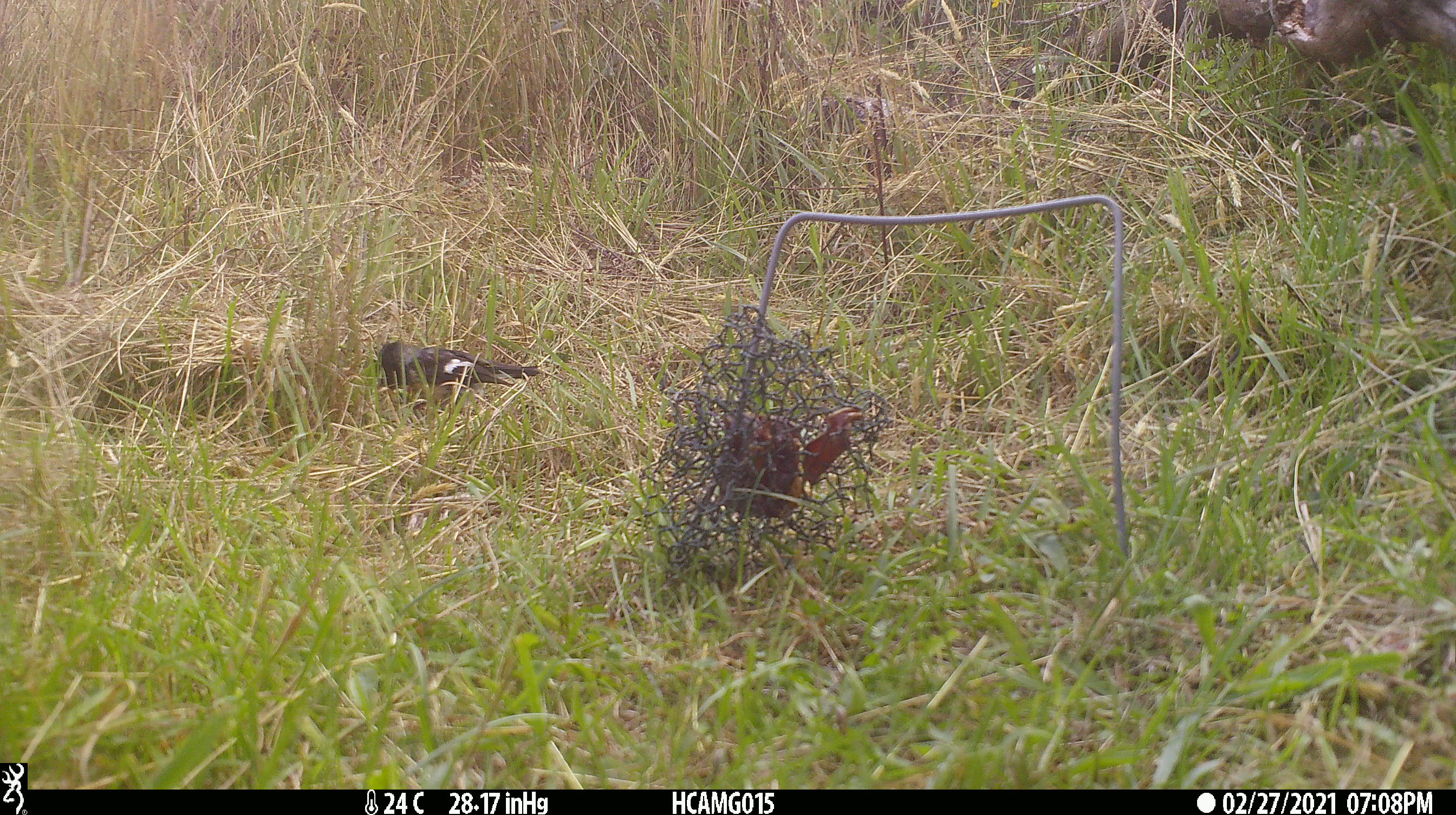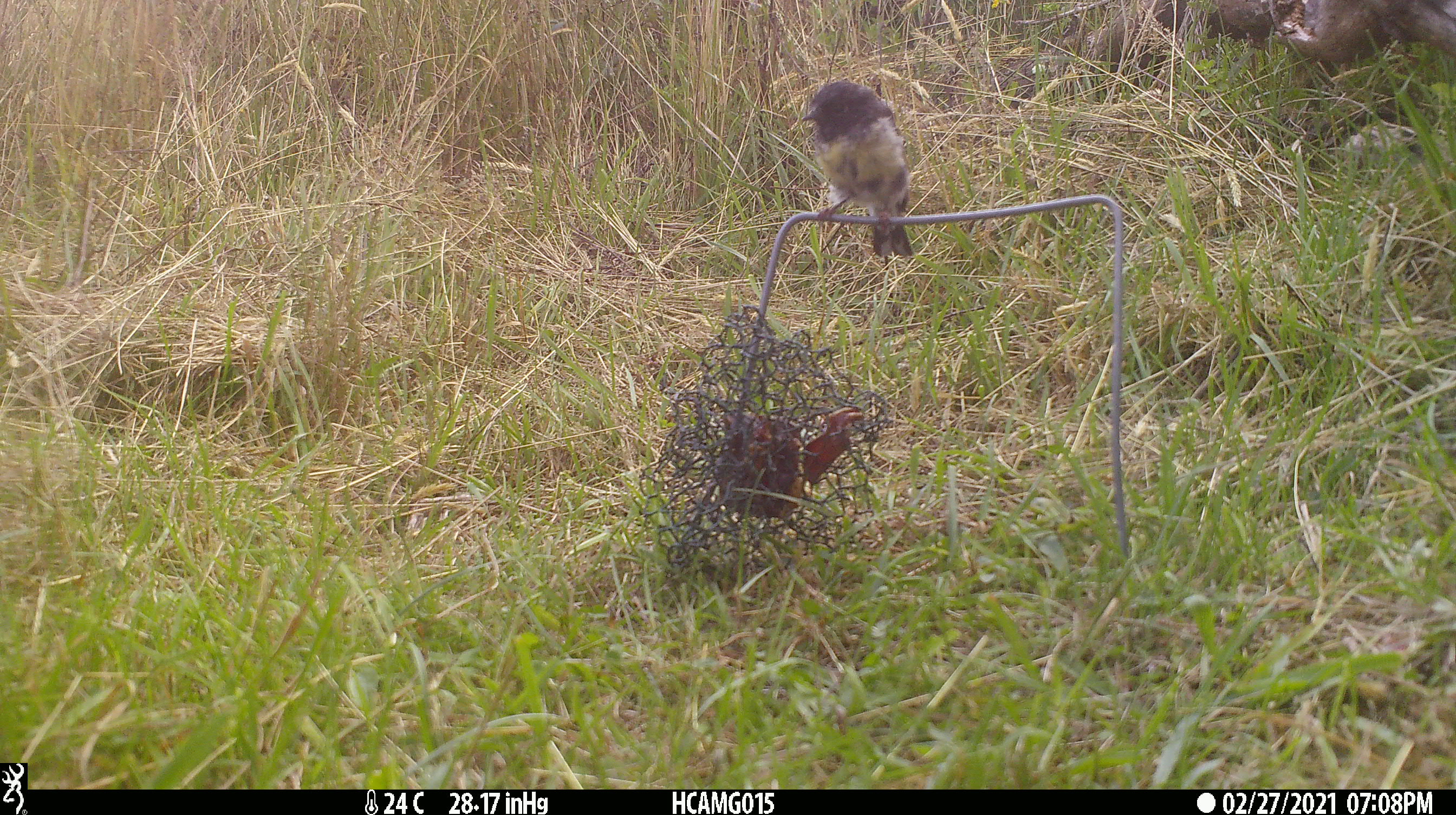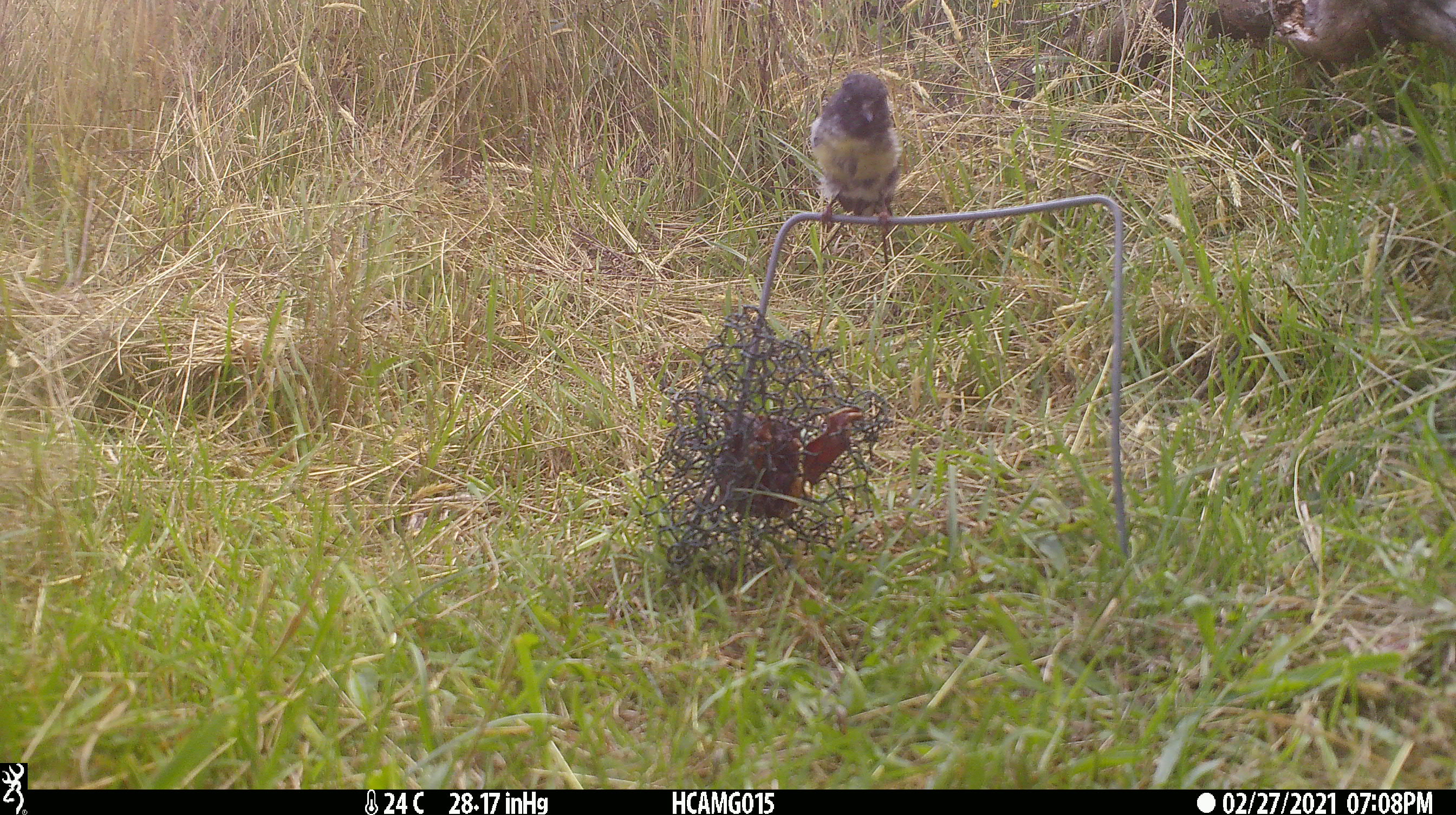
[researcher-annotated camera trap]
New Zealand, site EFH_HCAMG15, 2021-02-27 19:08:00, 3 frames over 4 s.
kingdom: Animalia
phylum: Chordata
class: Aves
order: Passeriformes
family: Petroicidae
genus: Petroica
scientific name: Petroica macrocephala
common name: tomtit